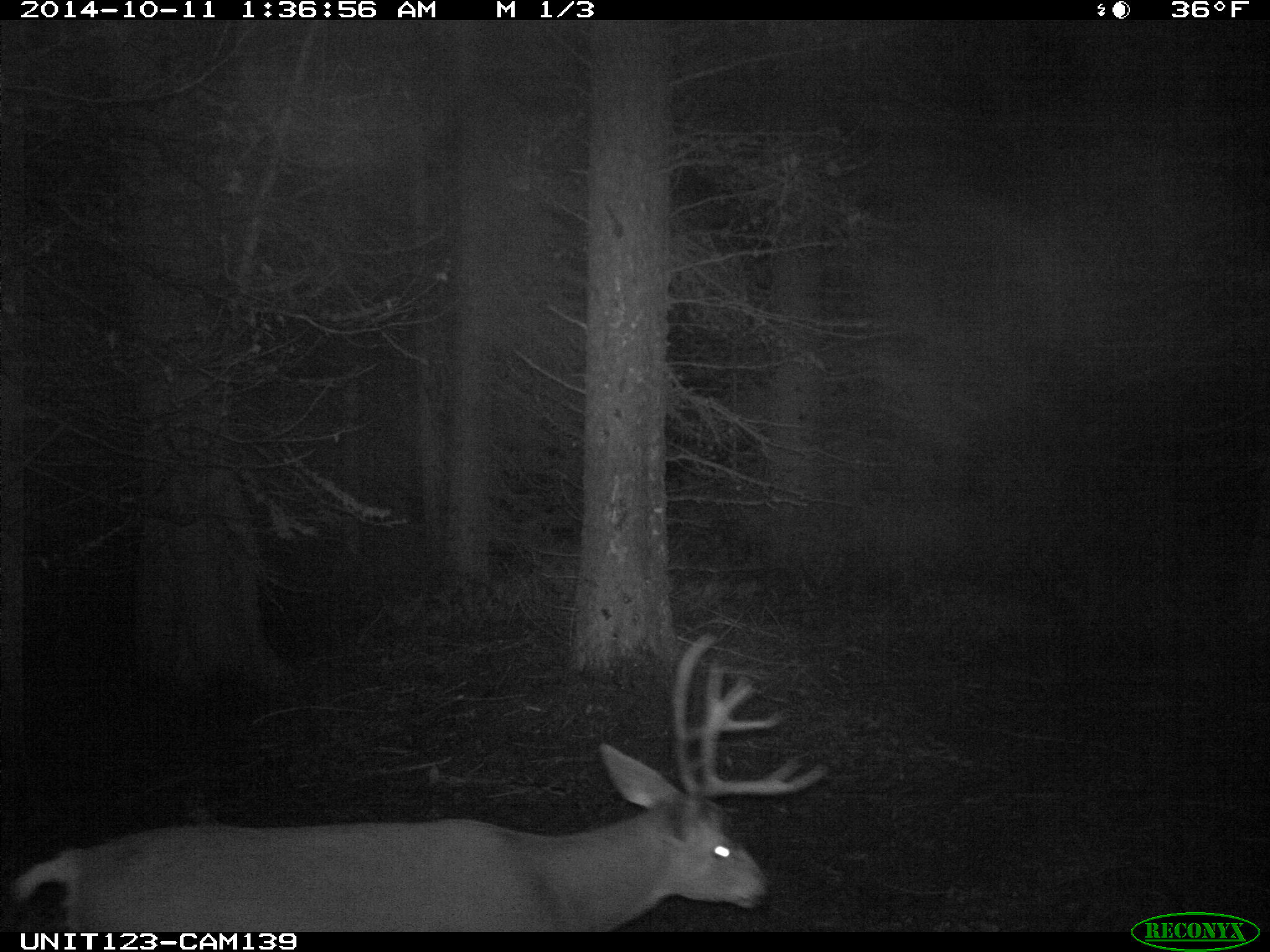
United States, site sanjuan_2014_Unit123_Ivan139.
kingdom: Animalia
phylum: Chordata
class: Mammalia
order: Artiodactyla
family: Cervidae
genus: Odocoileus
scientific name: Odocoileus hemionus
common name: mule deer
Odocoileus hemionus (mule deer).